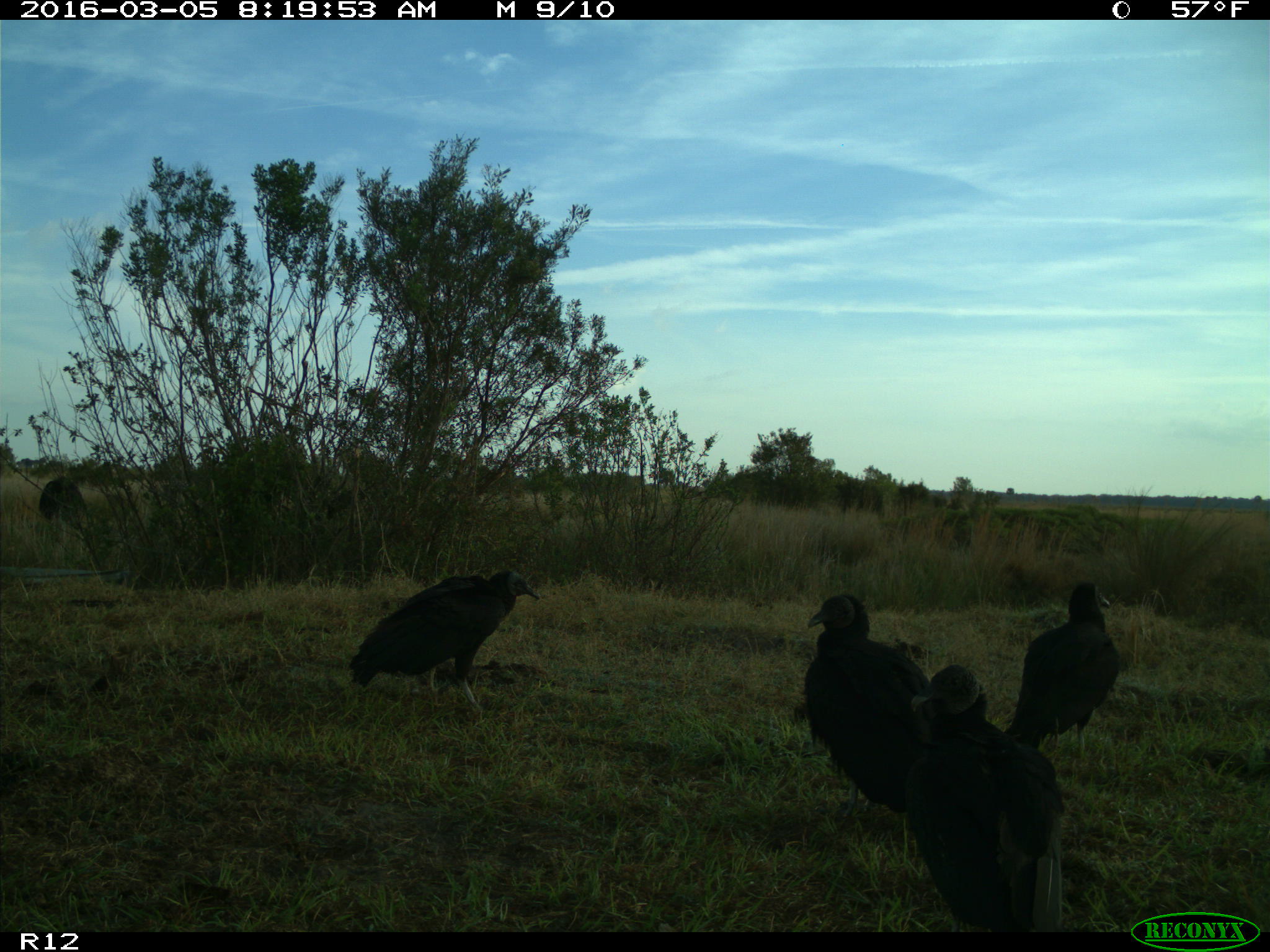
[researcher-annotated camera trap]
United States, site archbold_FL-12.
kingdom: Animalia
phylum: Chordata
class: Aves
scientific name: Aves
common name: birds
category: unidentified bird